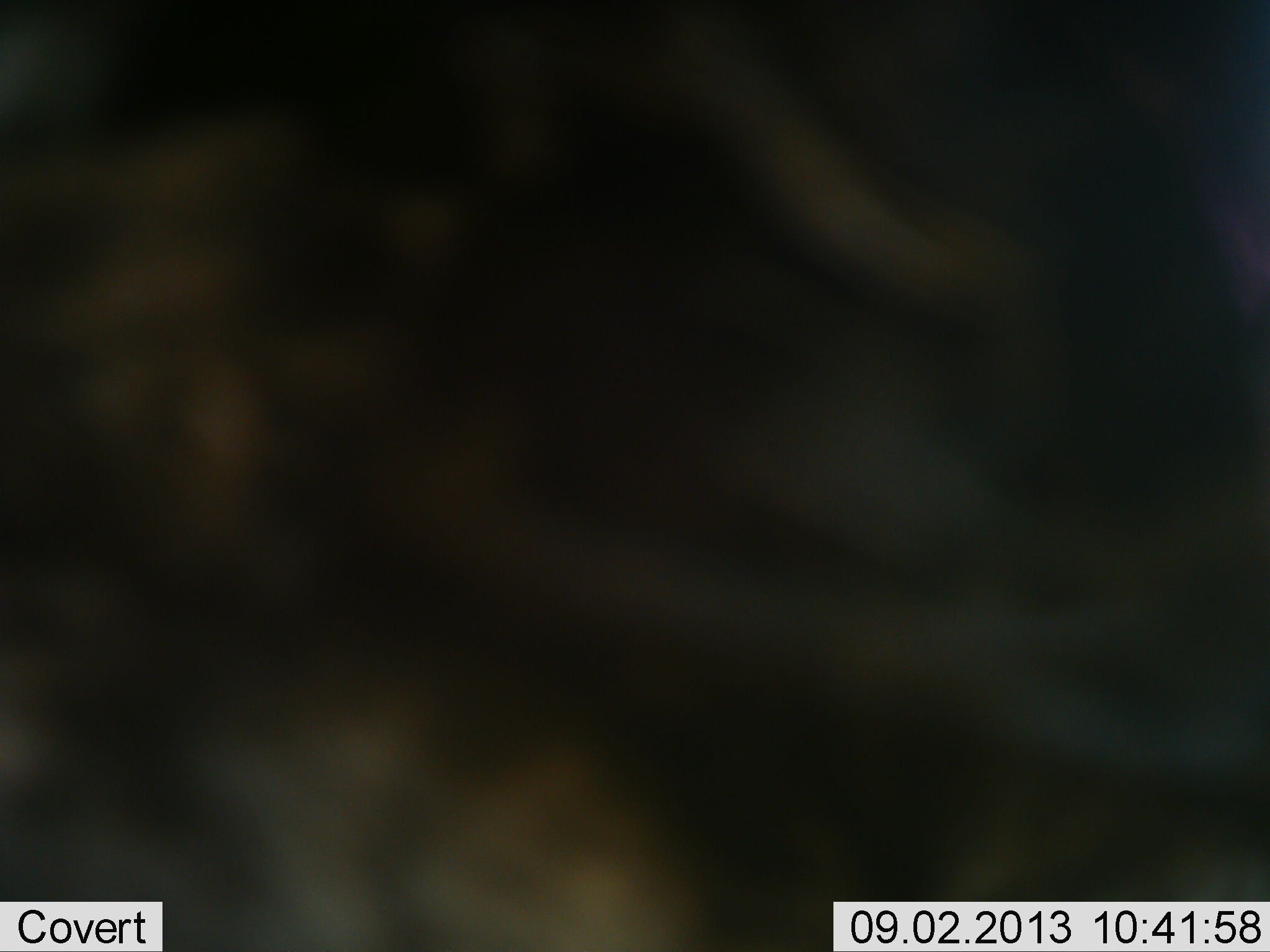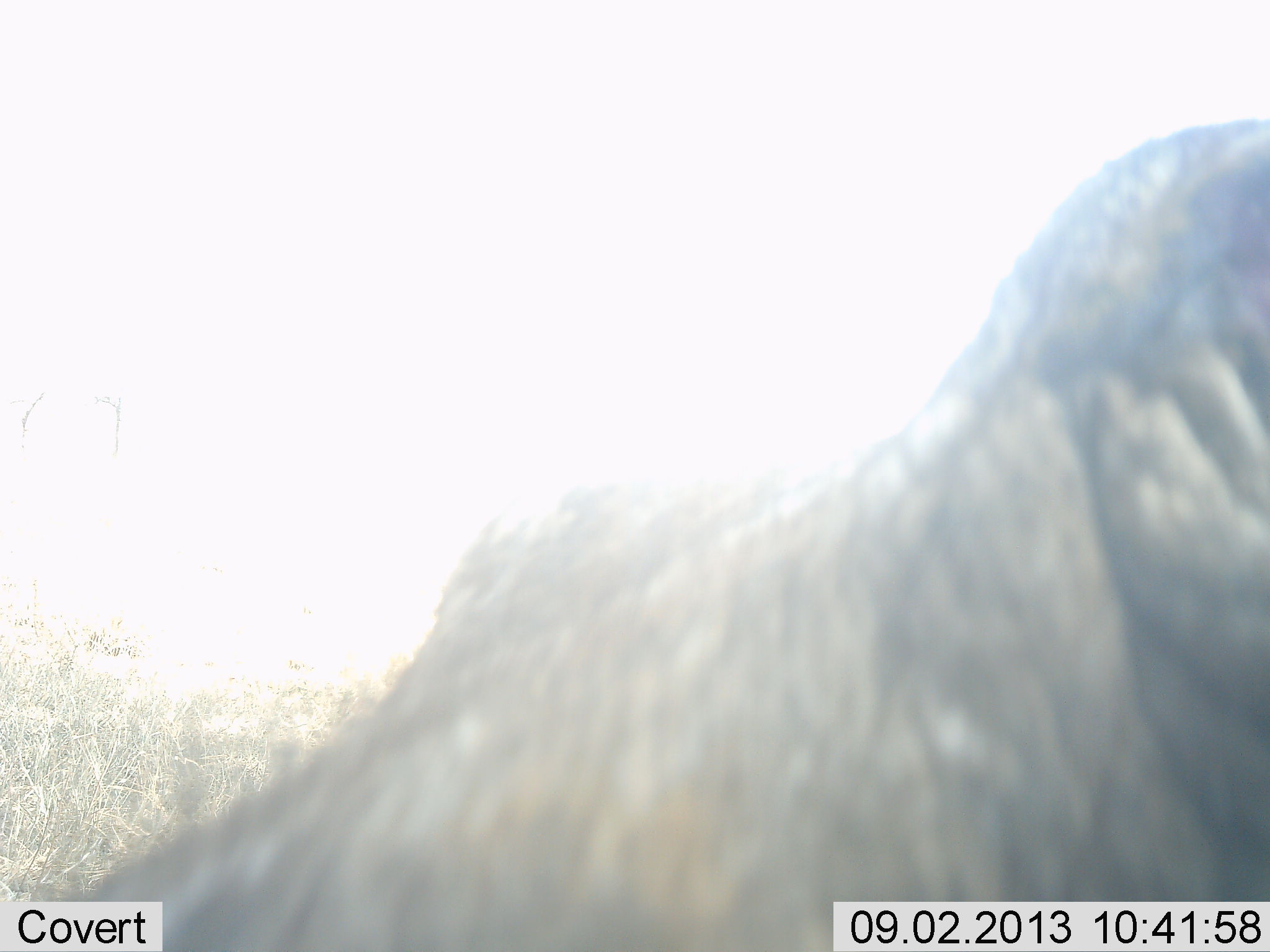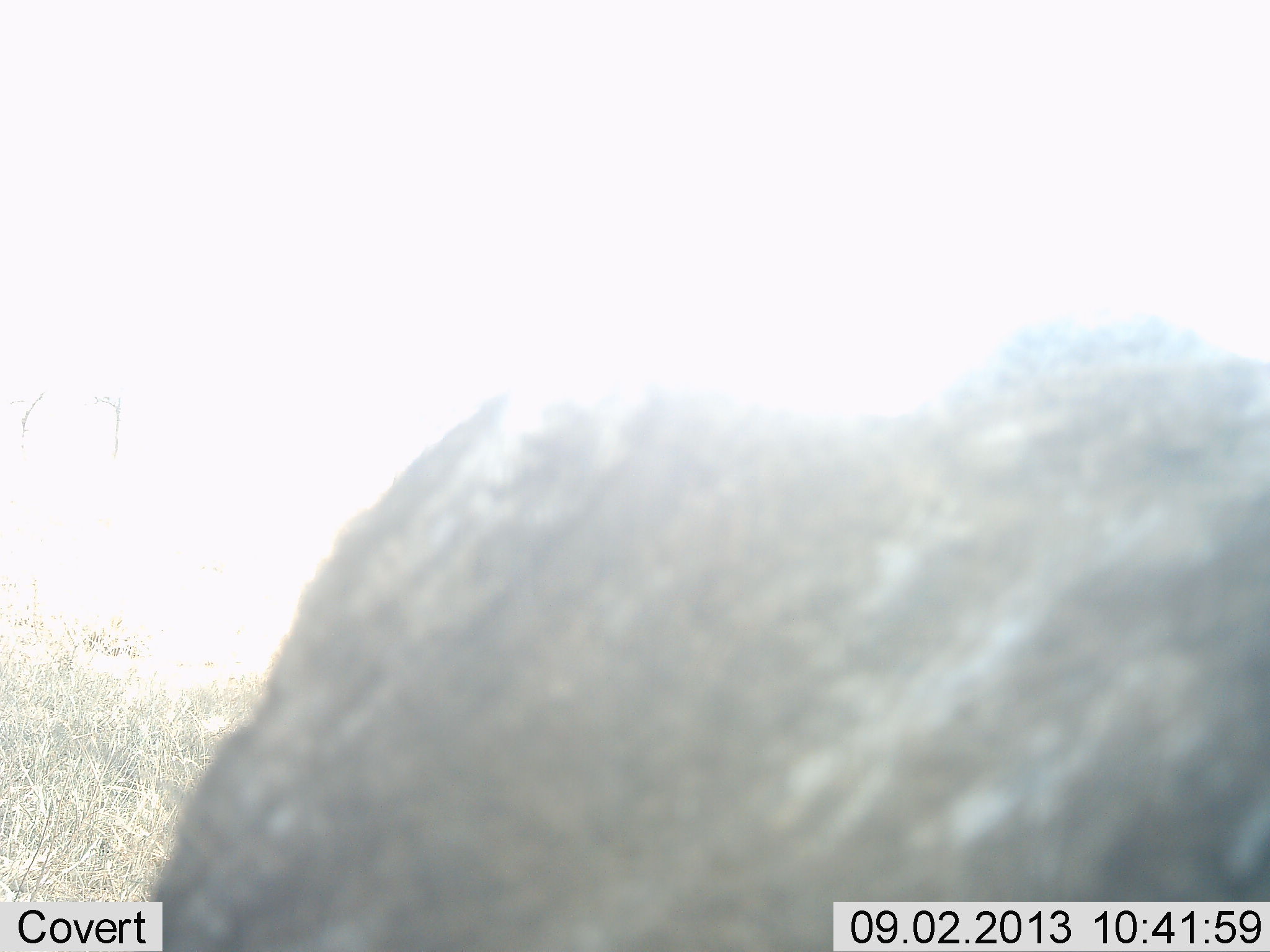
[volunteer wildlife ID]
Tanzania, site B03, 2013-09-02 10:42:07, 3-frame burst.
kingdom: Animalia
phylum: Chordata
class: Mammalia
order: Artiodactyla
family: Bovidae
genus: Connochaetes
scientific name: Connochaetes taurinus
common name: blue wildebeest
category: wildebeest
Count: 1.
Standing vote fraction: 75%.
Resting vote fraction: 0%.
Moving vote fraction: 25%.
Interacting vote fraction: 0%.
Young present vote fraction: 0%.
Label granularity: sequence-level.